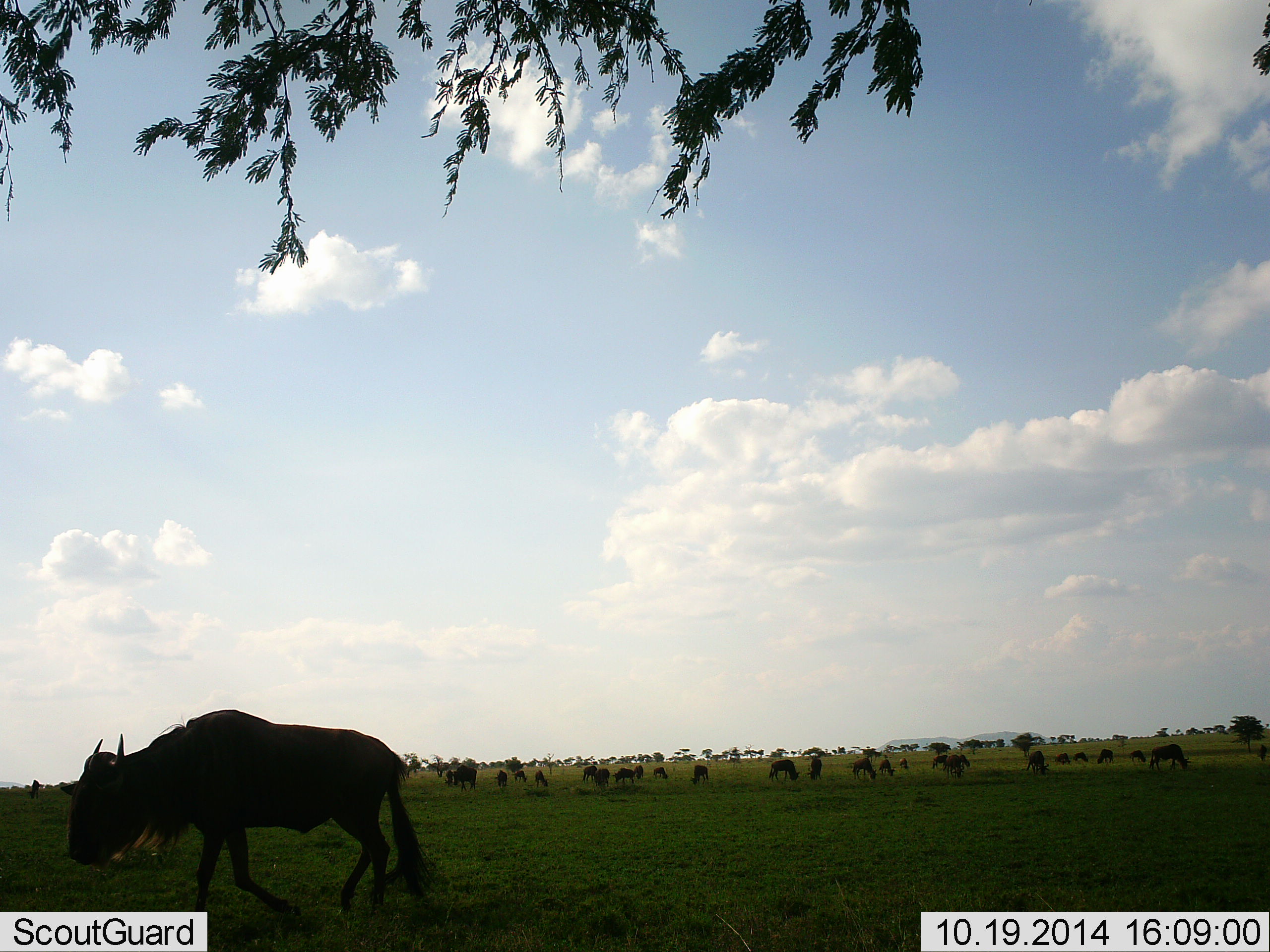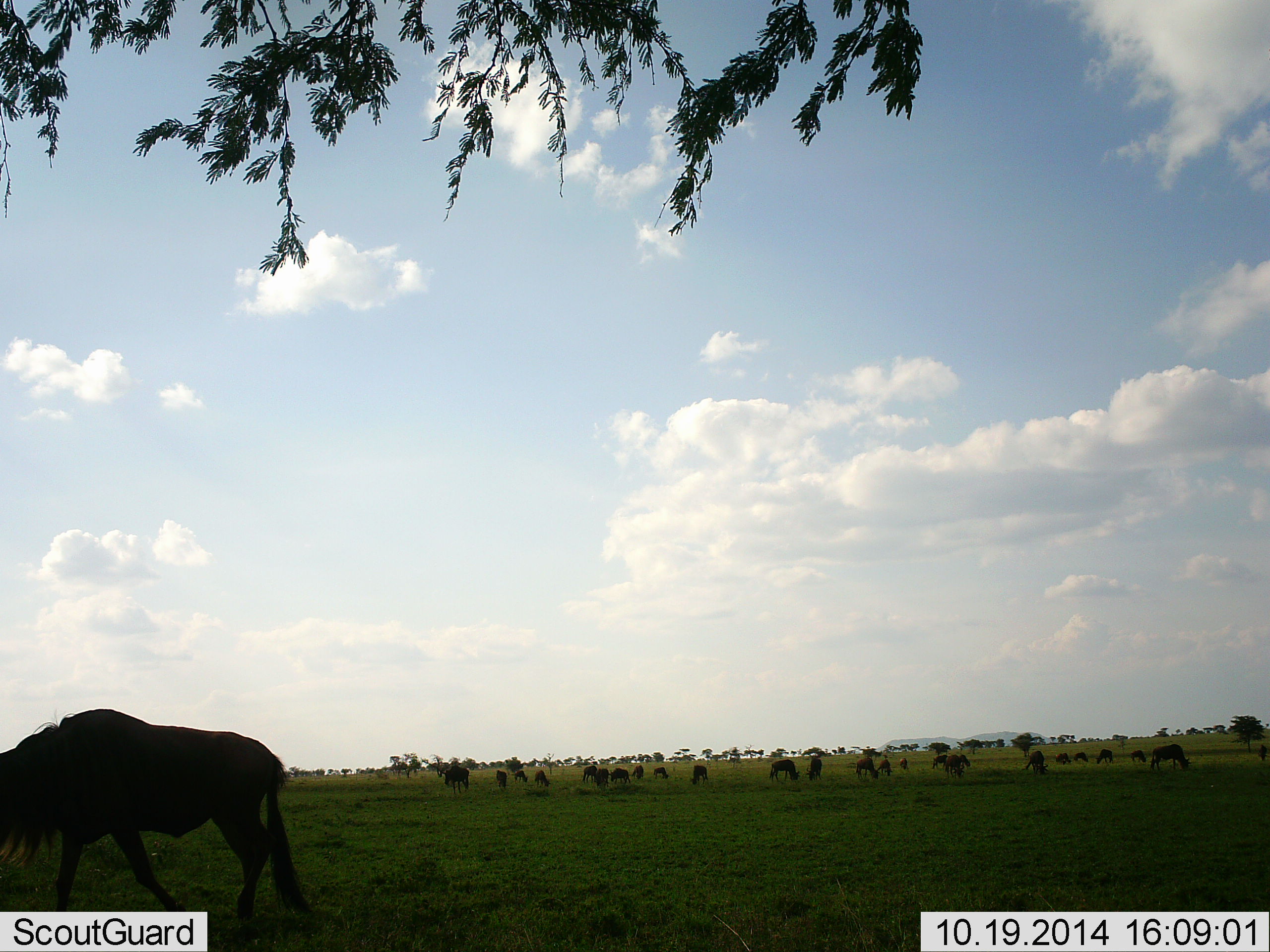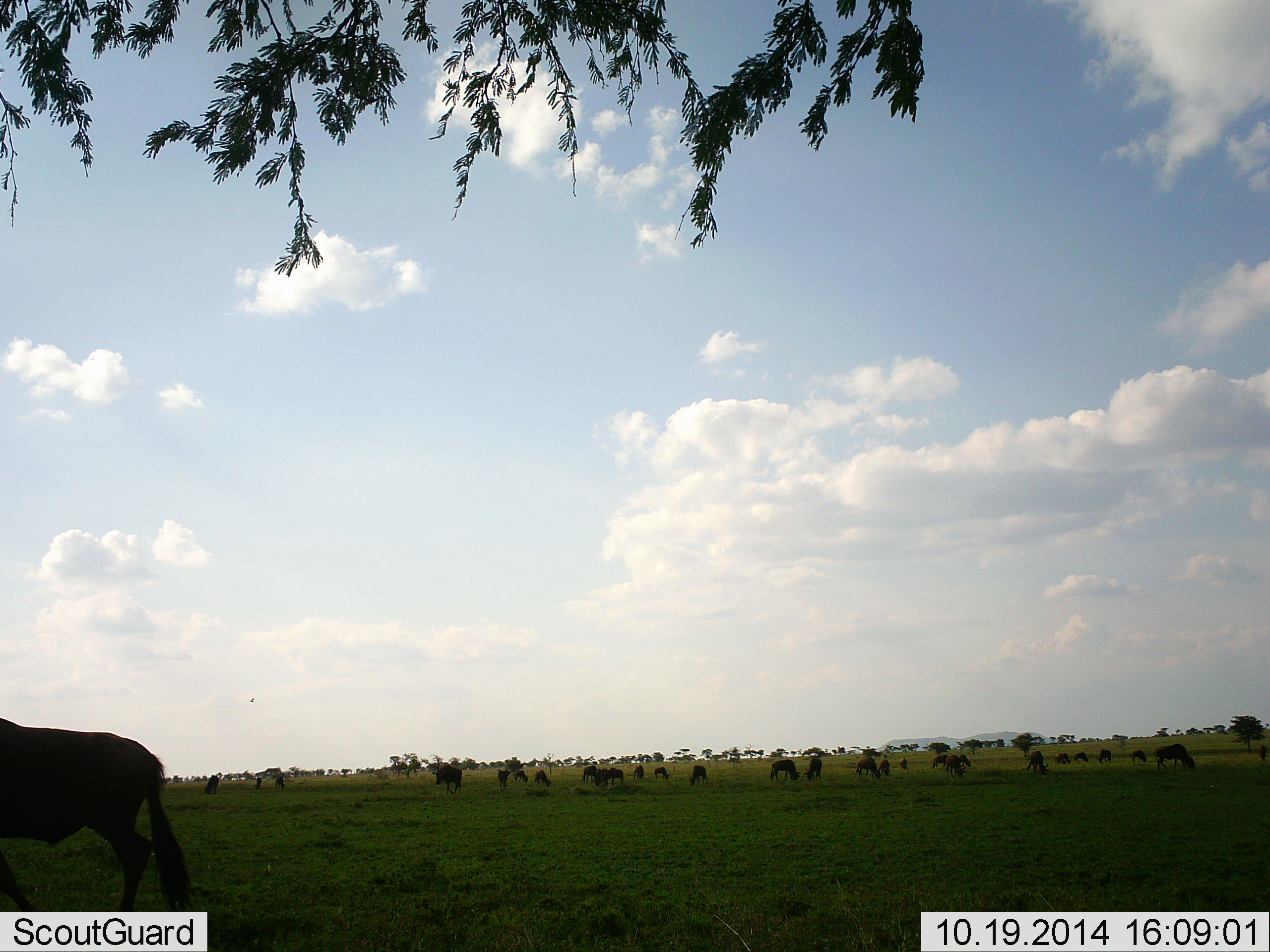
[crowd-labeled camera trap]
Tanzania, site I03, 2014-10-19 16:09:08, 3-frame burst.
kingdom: Animalia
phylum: Chordata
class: Mammalia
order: Artiodactyla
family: Bovidae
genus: Connochaetes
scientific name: Connochaetes taurinus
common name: blue wildebeest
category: wildebeest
Wildebeest (blue wildebeest) (Connochaetes taurinus), count 11-50. Behavior (volunteer vote fractions): standing 60%, resting 0%, moving 60%, interacting 0%. Young present (vote fraction): 0%. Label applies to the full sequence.